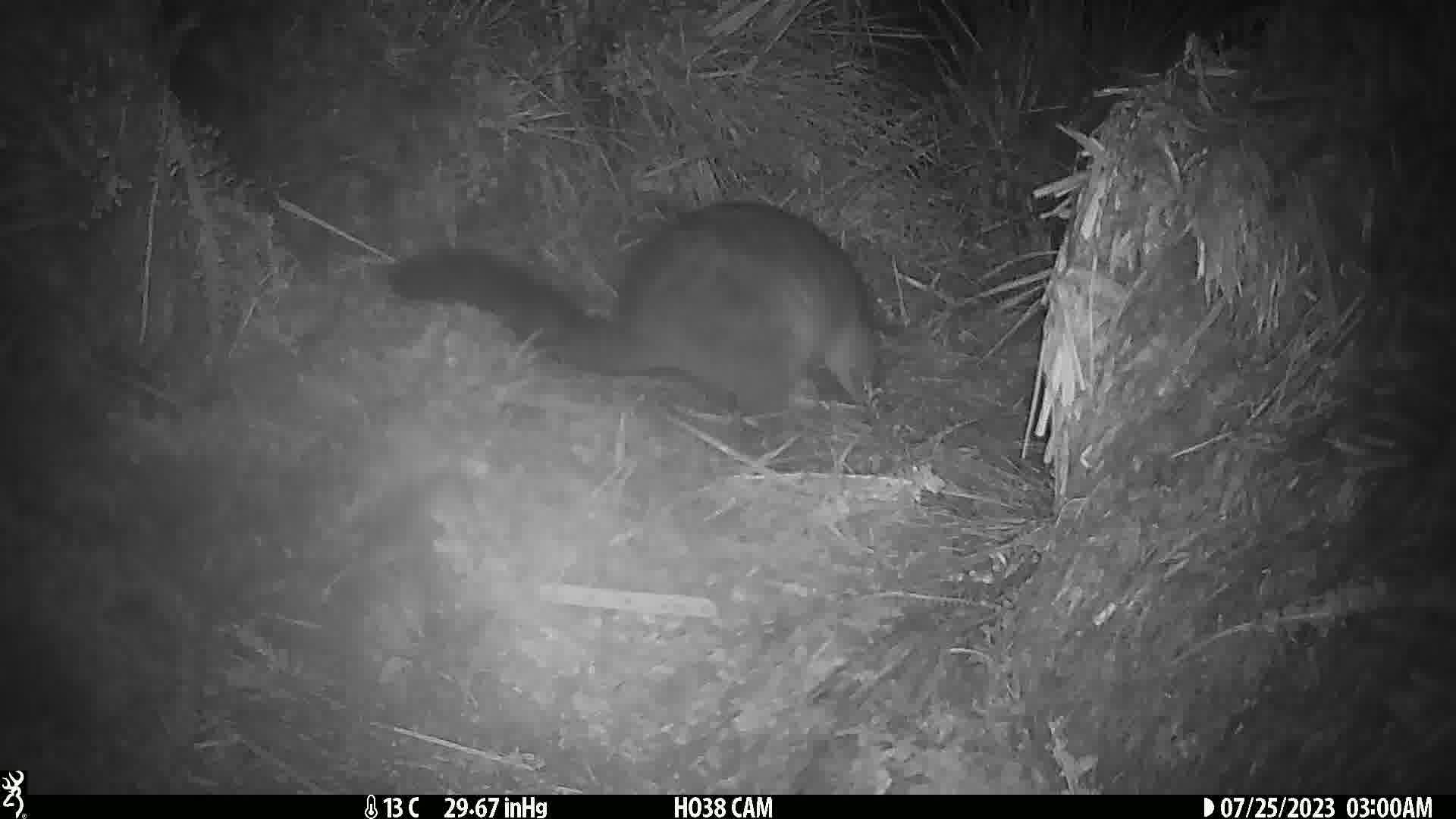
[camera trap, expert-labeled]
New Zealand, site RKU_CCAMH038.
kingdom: Animalia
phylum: Chordata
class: Mammalia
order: Diprotodontia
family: Phalangeridae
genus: Trichosurus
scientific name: Trichosurus vulpecula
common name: common brushtail possum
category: possum